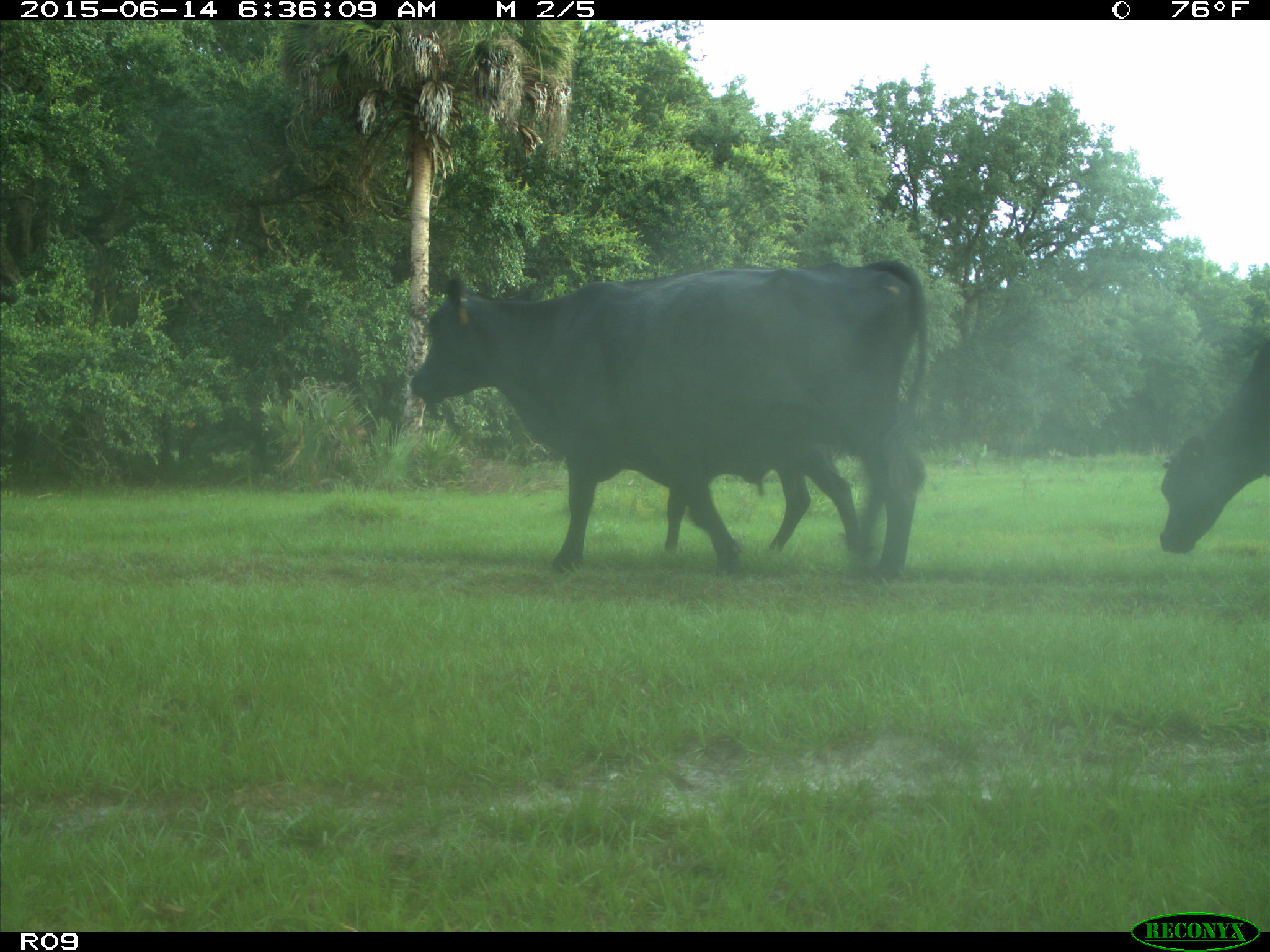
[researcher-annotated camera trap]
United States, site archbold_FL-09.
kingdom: Animalia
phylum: Chordata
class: Mammalia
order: Artiodactyla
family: Bovidae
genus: Bos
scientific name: Bos taurus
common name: domestic cow